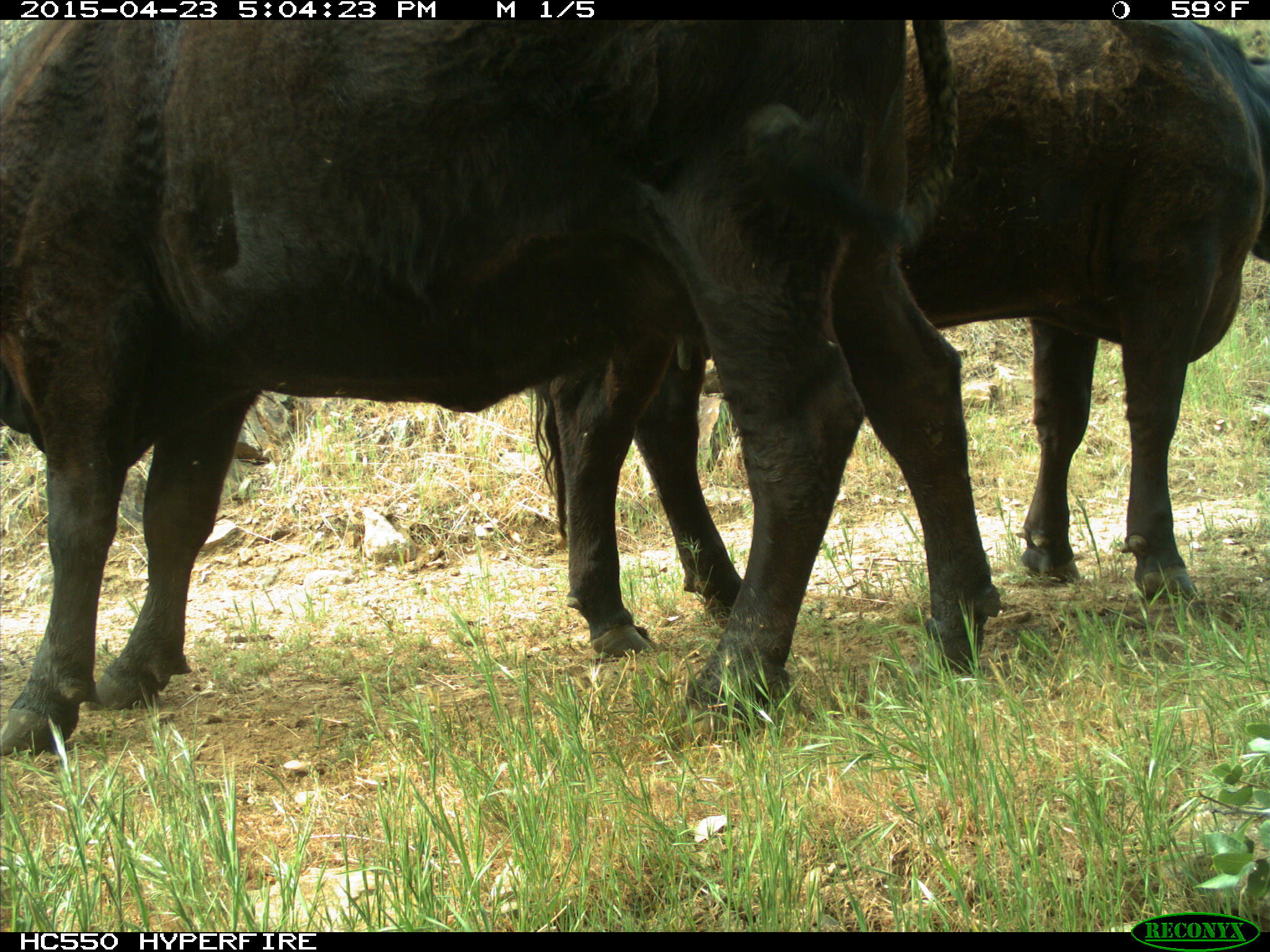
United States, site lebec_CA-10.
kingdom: Animalia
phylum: Chordata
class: Mammalia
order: Artiodactyla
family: Bovidae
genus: Bos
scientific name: Bos taurus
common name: domestic cow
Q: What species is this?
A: Bos taurus (domestic cow).